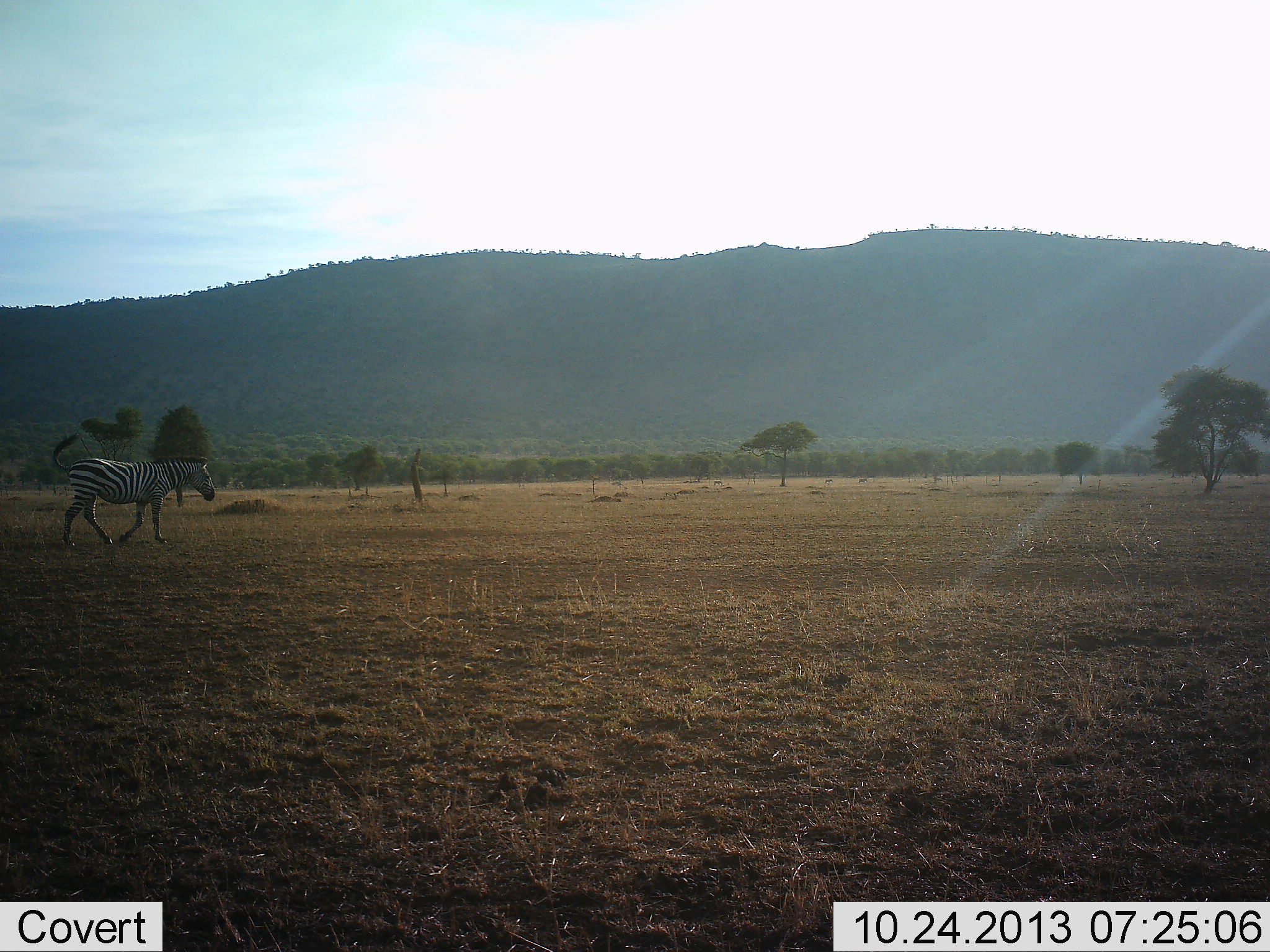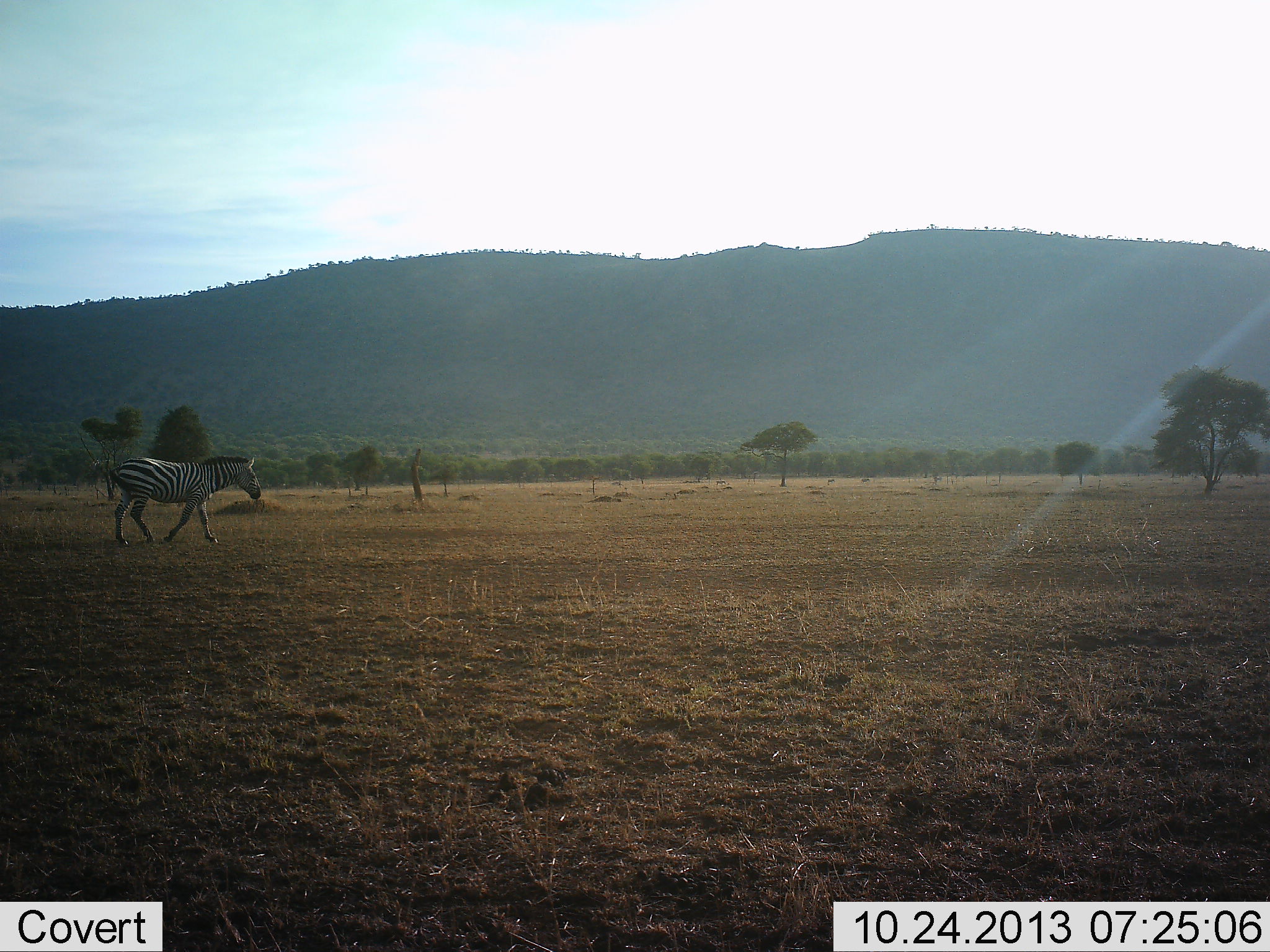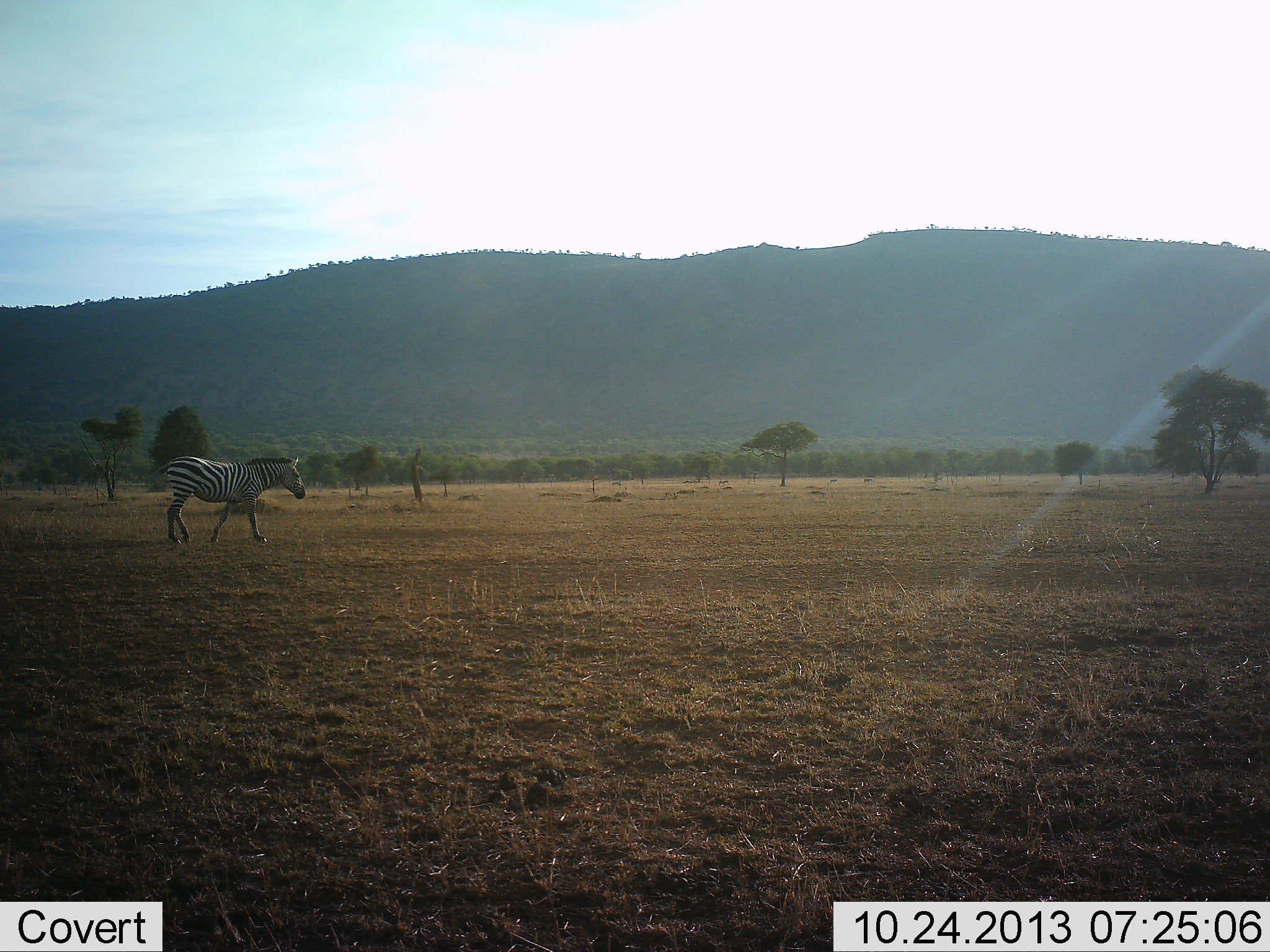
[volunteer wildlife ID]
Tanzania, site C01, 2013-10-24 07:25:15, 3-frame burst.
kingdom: Animalia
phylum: Chordata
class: Mammalia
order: Perissodactyla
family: Equidae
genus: Equus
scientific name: Equus quagga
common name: plains zebra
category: zebra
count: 1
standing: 0%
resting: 0%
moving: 100%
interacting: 0%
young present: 0%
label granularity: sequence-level